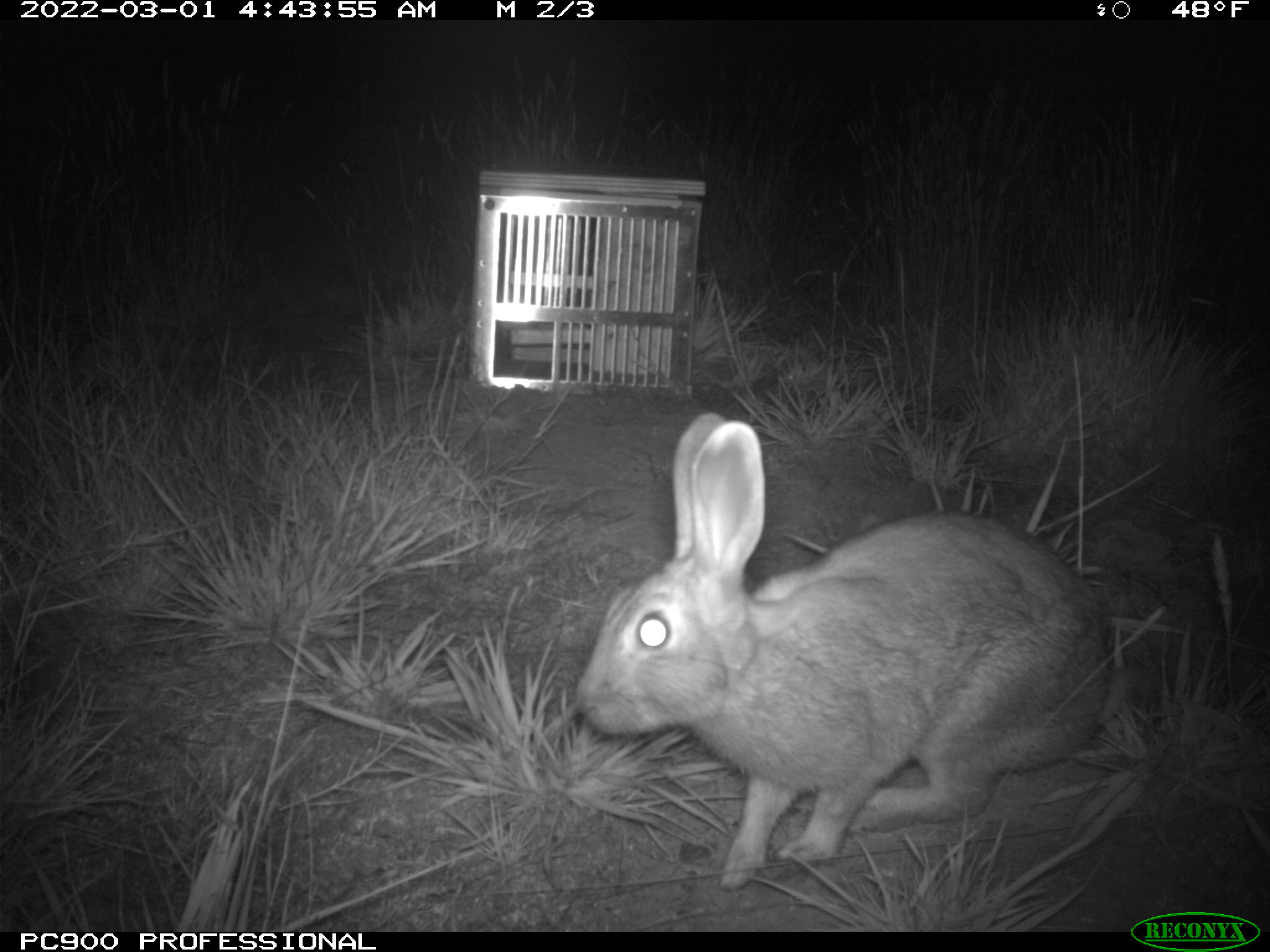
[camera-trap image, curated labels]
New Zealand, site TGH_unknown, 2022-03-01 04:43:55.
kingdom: Animalia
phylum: Chordata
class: Mammalia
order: Lagomorpha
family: Leporidae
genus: Oryctolagus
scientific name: Oryctolagus cuniculus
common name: european rabbit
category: rabbit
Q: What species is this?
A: Rabbit (european rabbit) (Oryctolagus cuniculus).